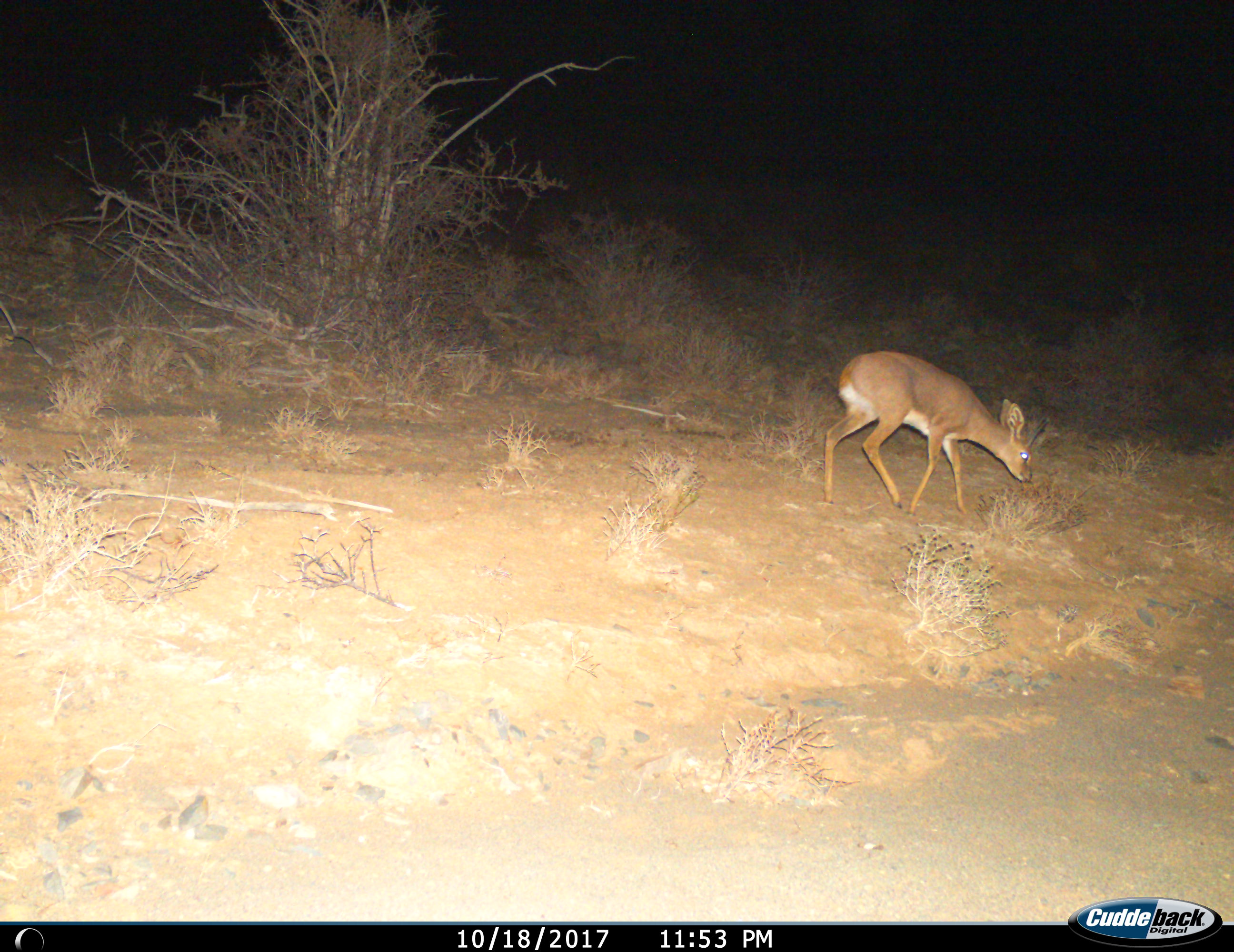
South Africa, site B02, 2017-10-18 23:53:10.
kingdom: Animalia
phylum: Chordata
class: Mammalia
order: Artiodactyla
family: Bovidae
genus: Raphicerus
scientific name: Raphicerus campestris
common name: steenbok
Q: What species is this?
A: Steenbok (Raphicerus campestris).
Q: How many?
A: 1.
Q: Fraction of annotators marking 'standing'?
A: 25%.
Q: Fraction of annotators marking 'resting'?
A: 0%.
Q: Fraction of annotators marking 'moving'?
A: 38%.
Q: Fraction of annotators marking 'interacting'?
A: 0%.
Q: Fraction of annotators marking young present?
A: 0%.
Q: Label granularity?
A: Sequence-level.